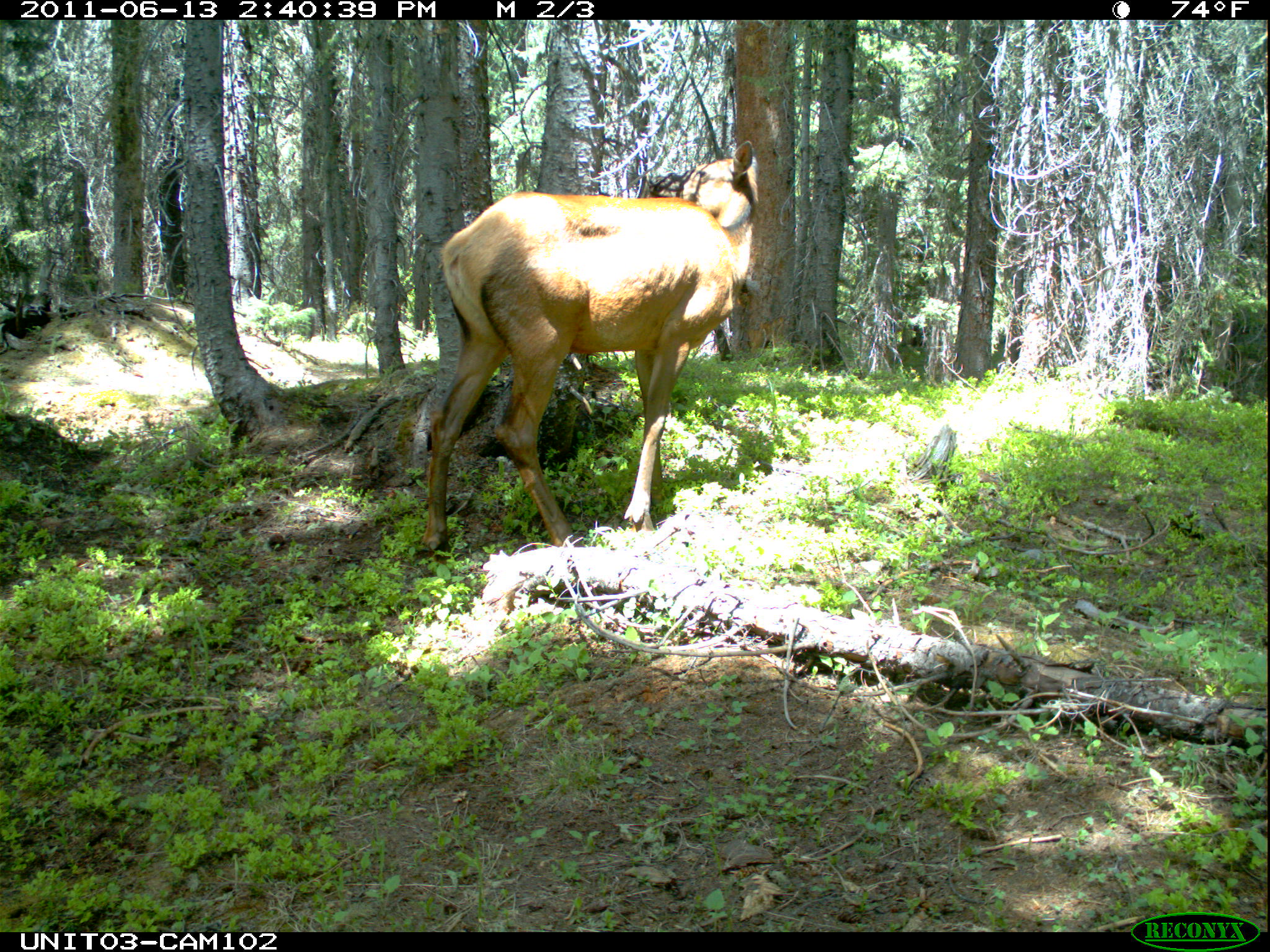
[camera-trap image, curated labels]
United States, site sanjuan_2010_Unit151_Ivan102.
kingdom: Animalia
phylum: Chordata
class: Mammalia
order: Artiodactyla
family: Cervidae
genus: Cervus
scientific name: Cervus elaphus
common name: red deer